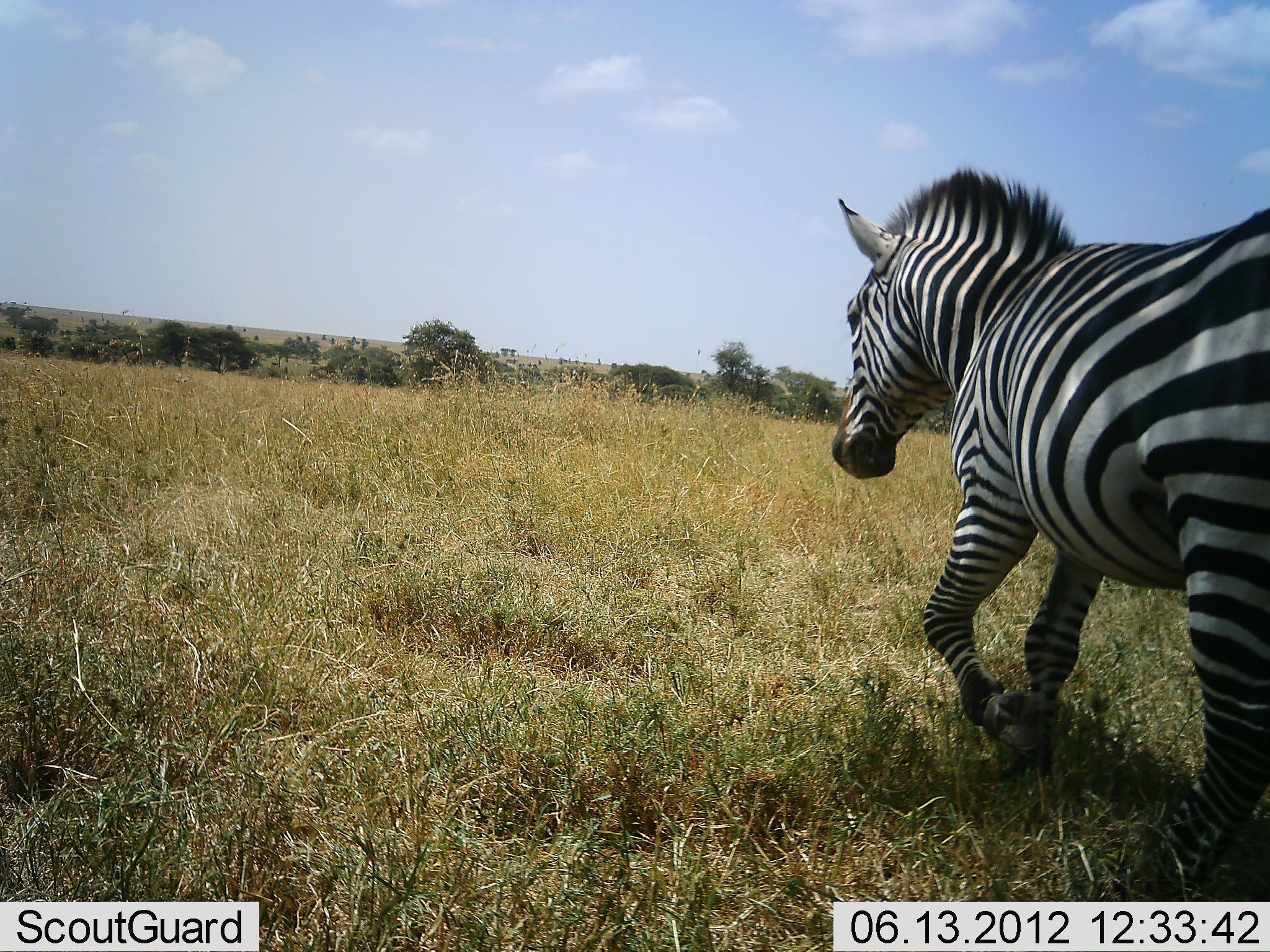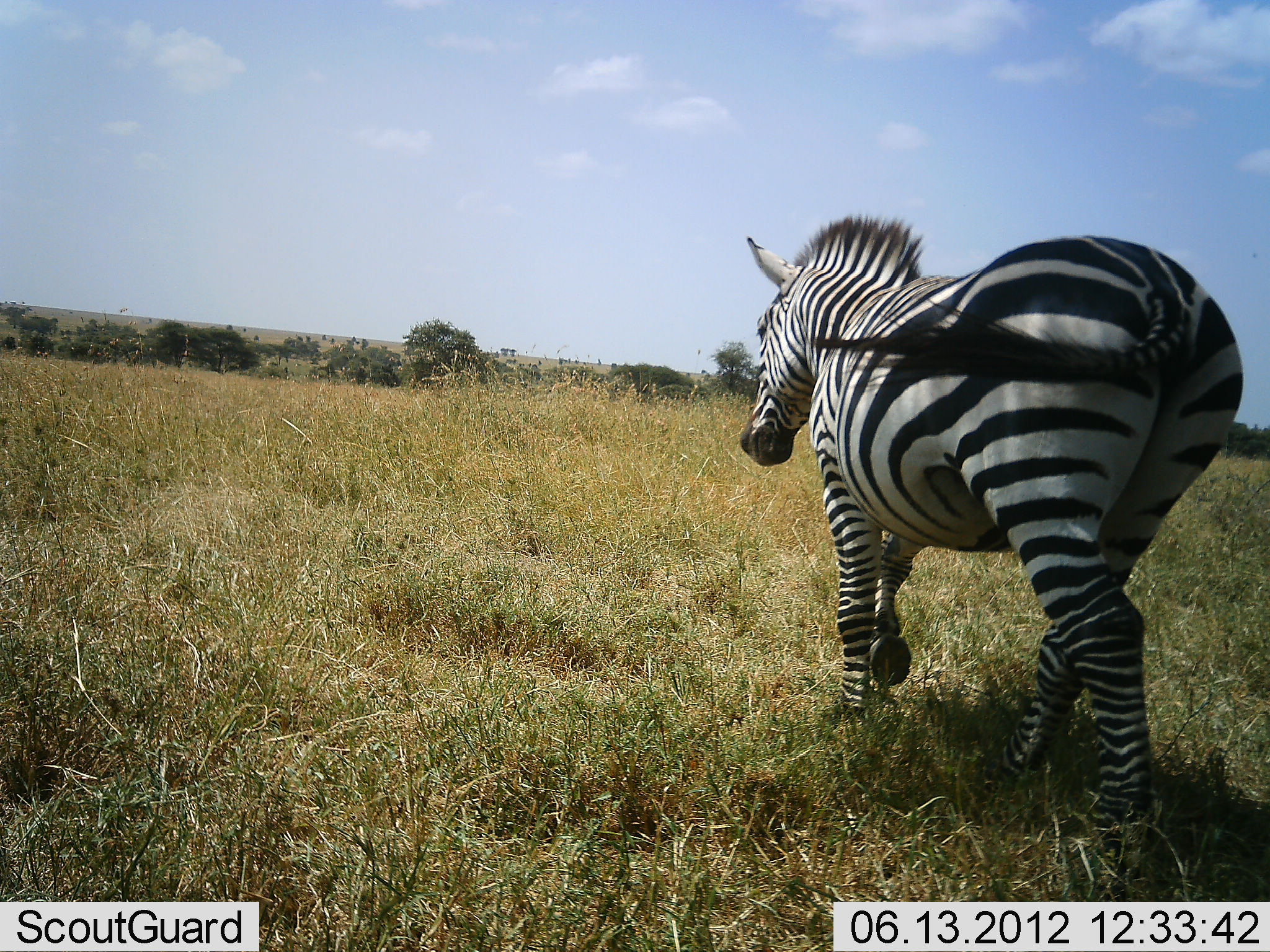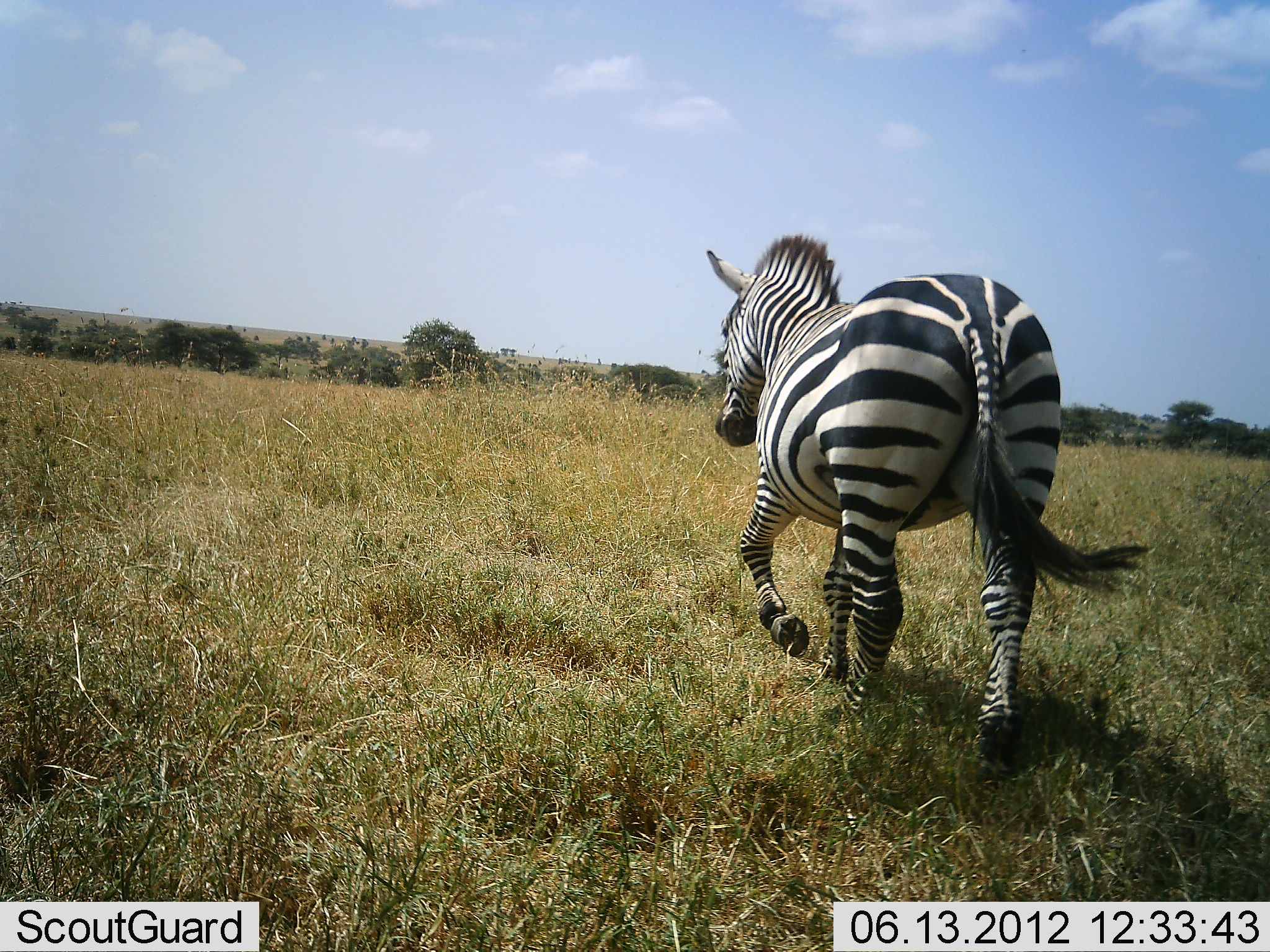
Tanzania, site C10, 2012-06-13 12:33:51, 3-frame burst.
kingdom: Animalia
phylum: Chordata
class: Mammalia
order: Perissodactyla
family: Equidae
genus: Equus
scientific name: Equus quagga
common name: plains zebra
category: zebra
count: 1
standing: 10%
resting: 0%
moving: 90%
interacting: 0%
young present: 0%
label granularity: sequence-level